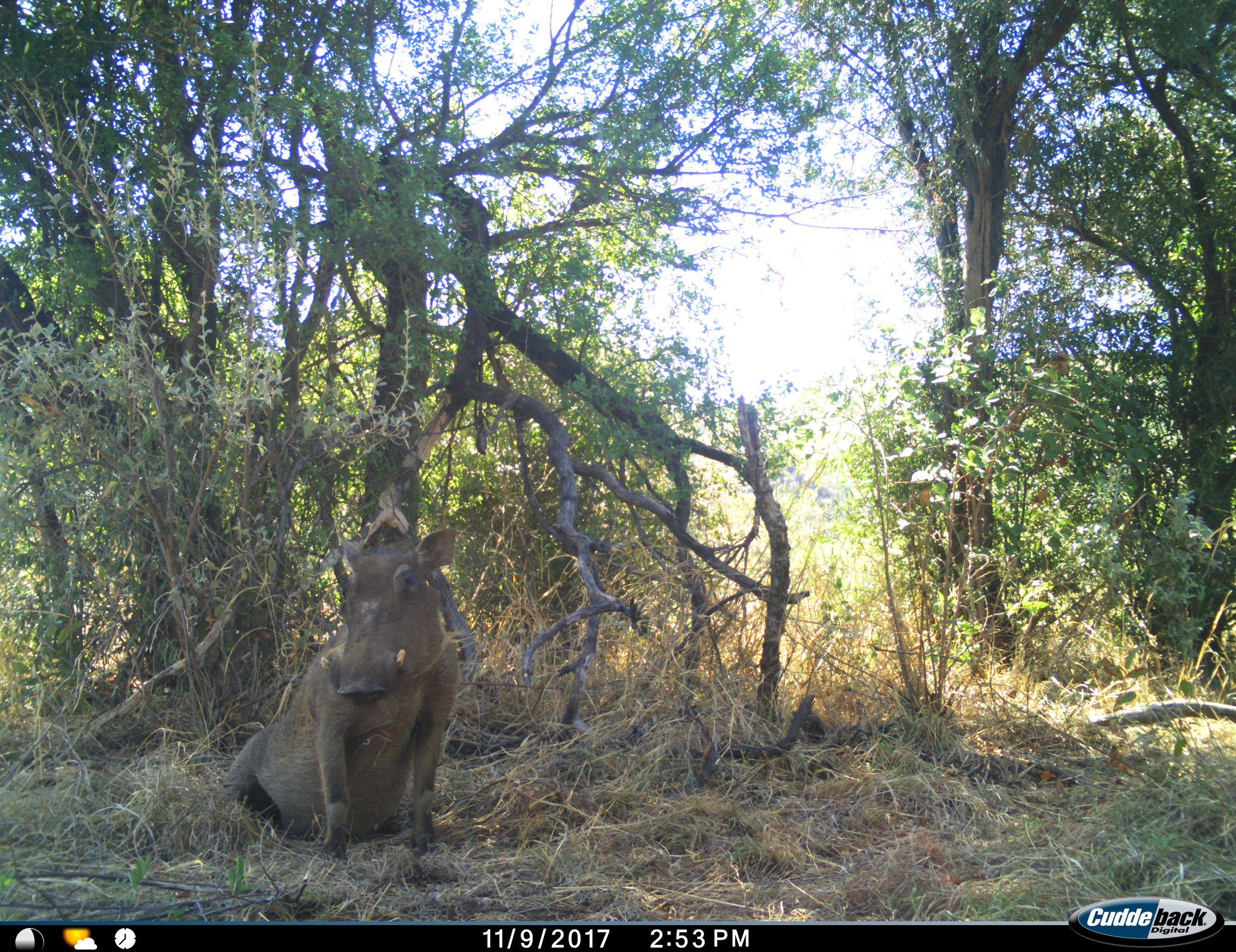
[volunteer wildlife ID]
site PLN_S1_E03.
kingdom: Animalia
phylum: Chordata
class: Mammalia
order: Artiodactyla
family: Suidae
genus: Phacochoerus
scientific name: Phacochoerus africanus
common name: warthog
Warthog (Phacochoerus africanus), count 1. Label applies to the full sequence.